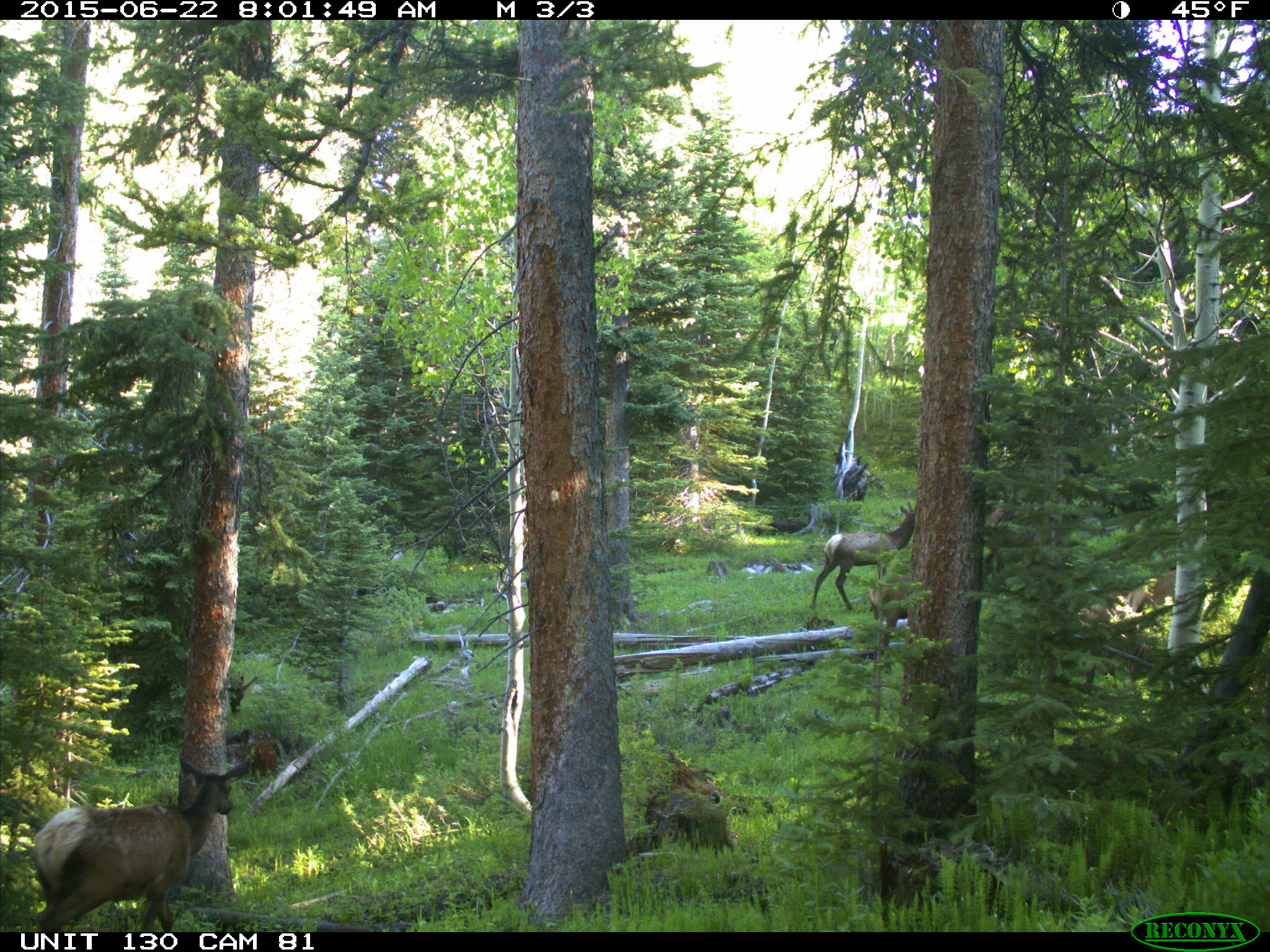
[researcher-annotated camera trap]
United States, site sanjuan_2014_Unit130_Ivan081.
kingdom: Animalia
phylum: Chordata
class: Mammalia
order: Artiodactyla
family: Cervidae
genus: Cervus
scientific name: Cervus elaphus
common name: red deer